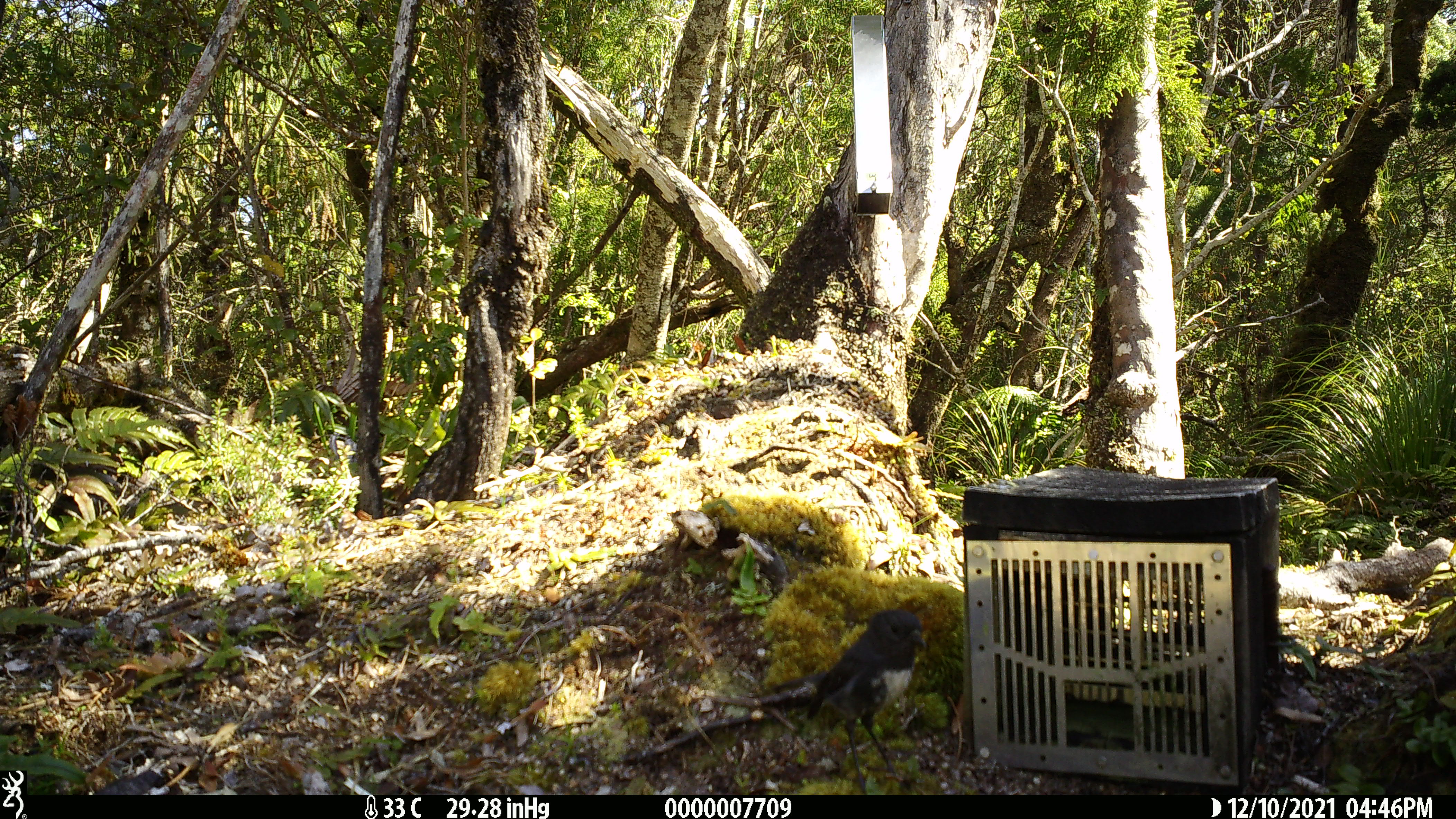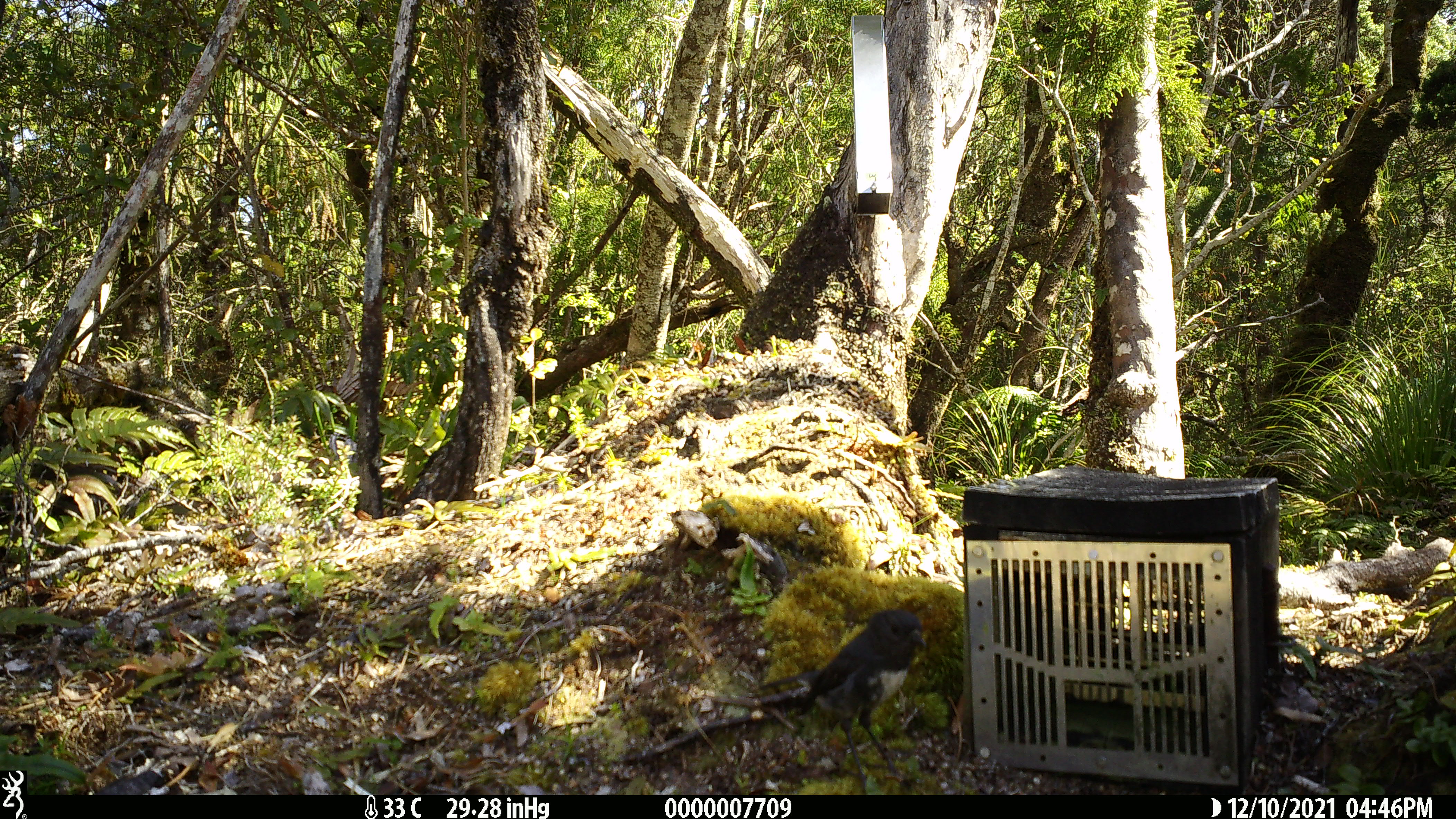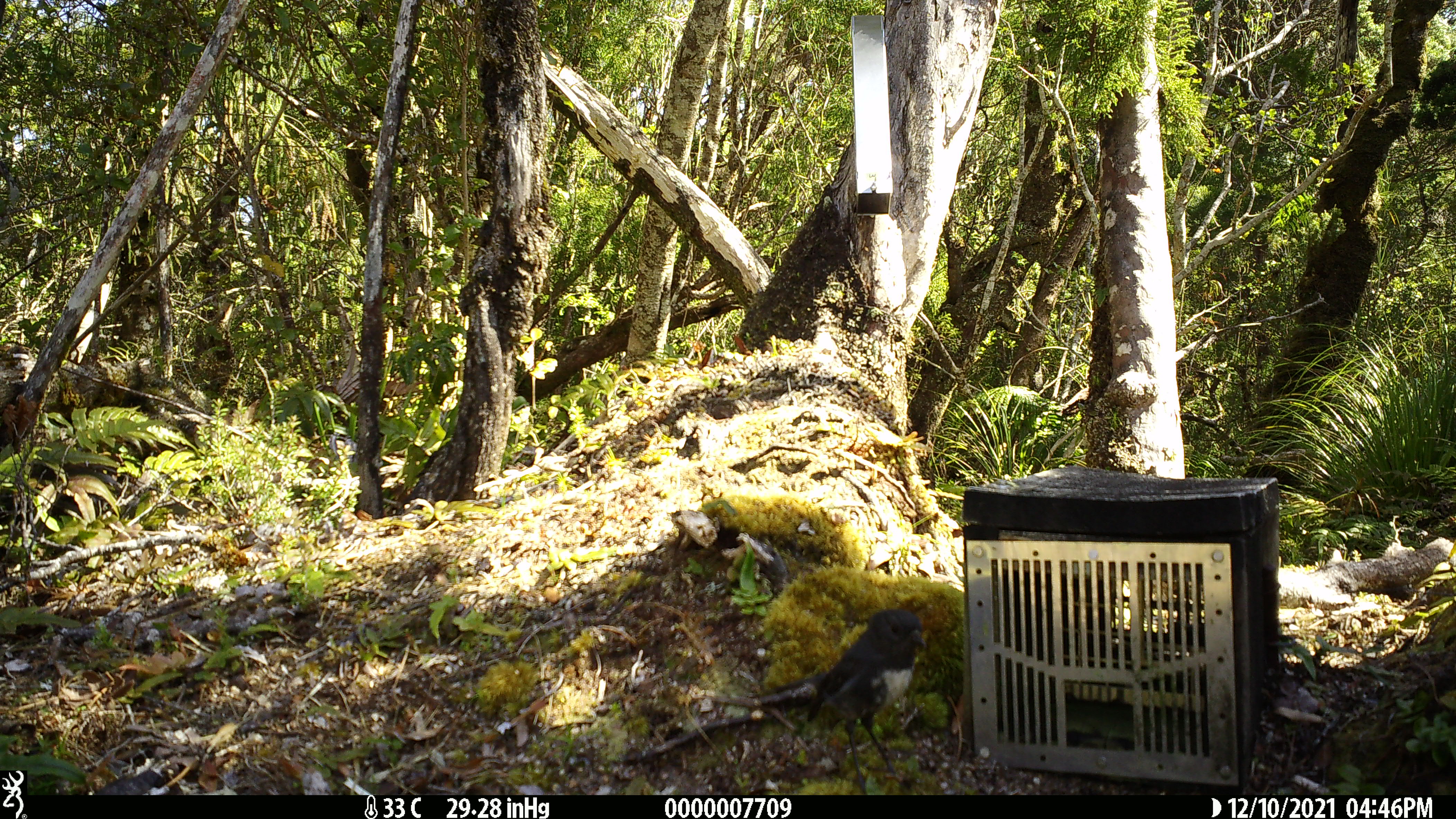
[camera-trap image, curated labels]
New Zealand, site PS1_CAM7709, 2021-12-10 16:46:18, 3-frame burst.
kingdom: Animalia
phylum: Chordata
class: Aves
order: Passeriformes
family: Petroicidae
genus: Petroica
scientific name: Petroica australis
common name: new zealand robin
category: robin